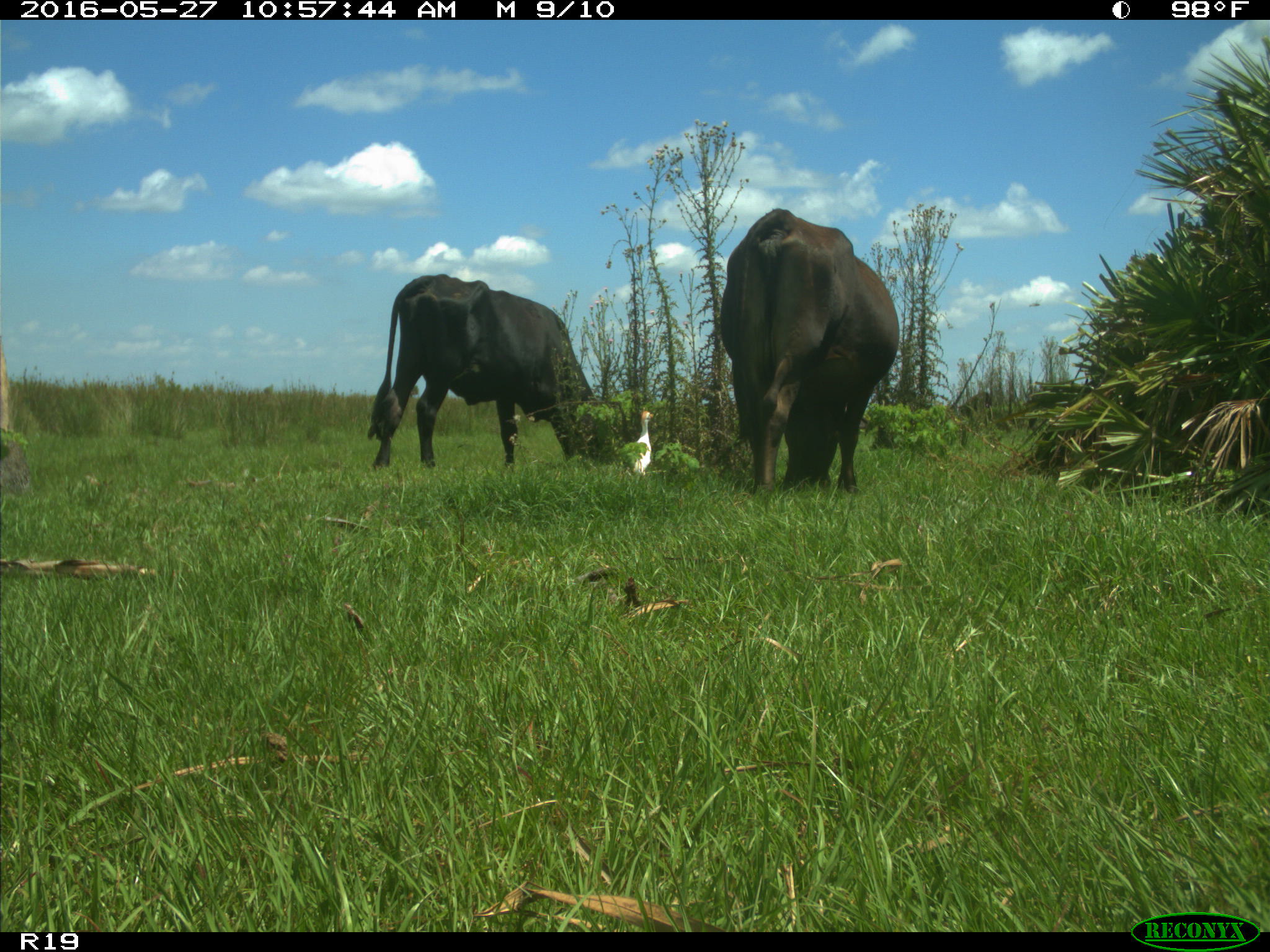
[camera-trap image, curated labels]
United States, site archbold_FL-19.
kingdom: Animalia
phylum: Chordata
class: Mammalia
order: Artiodactyla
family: Bovidae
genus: Bos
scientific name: Bos taurus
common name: domestic cow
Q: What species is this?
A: Bos taurus (domestic cow).